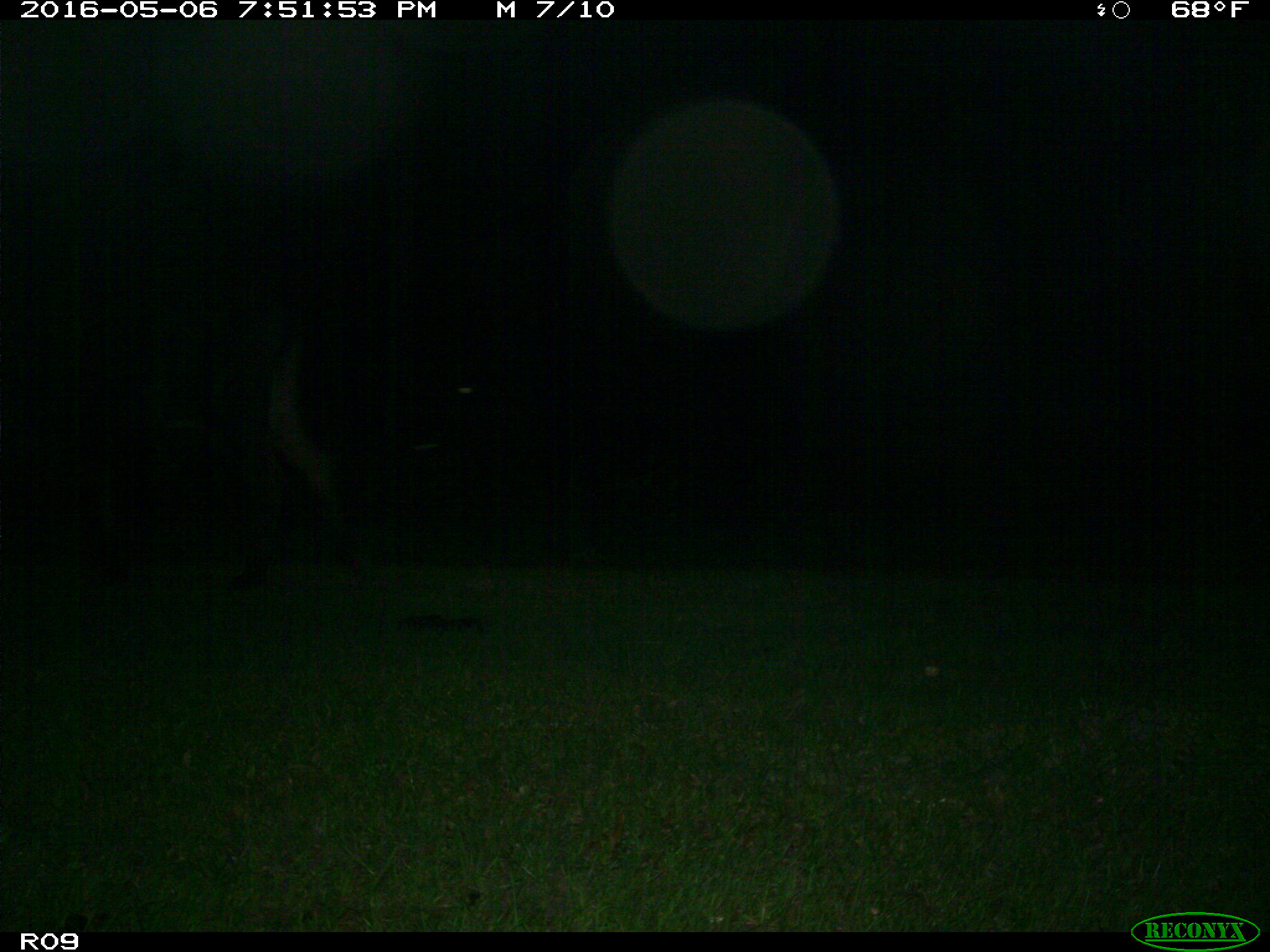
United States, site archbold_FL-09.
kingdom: Animalia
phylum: Chordata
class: Mammalia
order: Artiodactyla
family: Bovidae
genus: Bos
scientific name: Bos taurus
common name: domestic cow